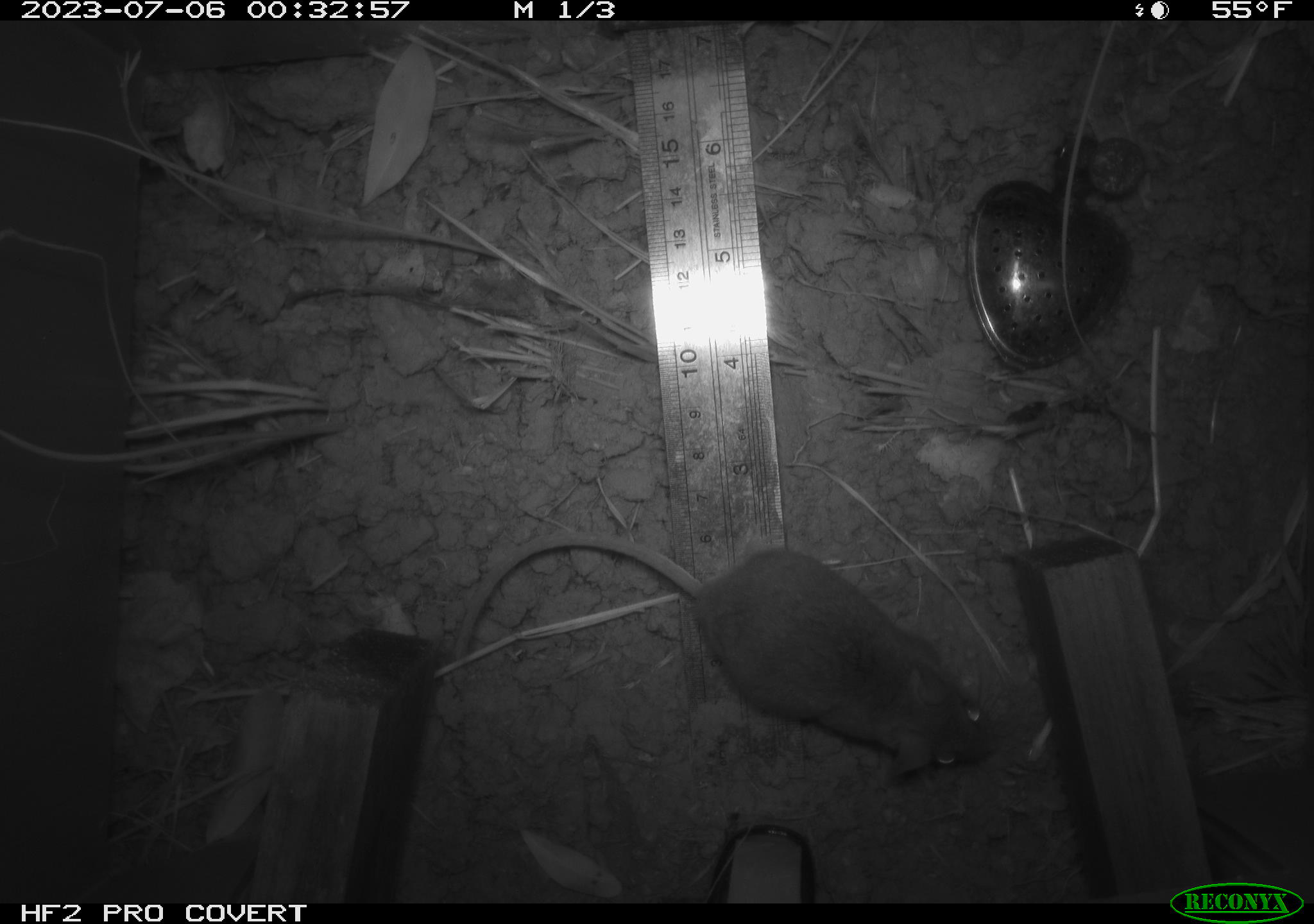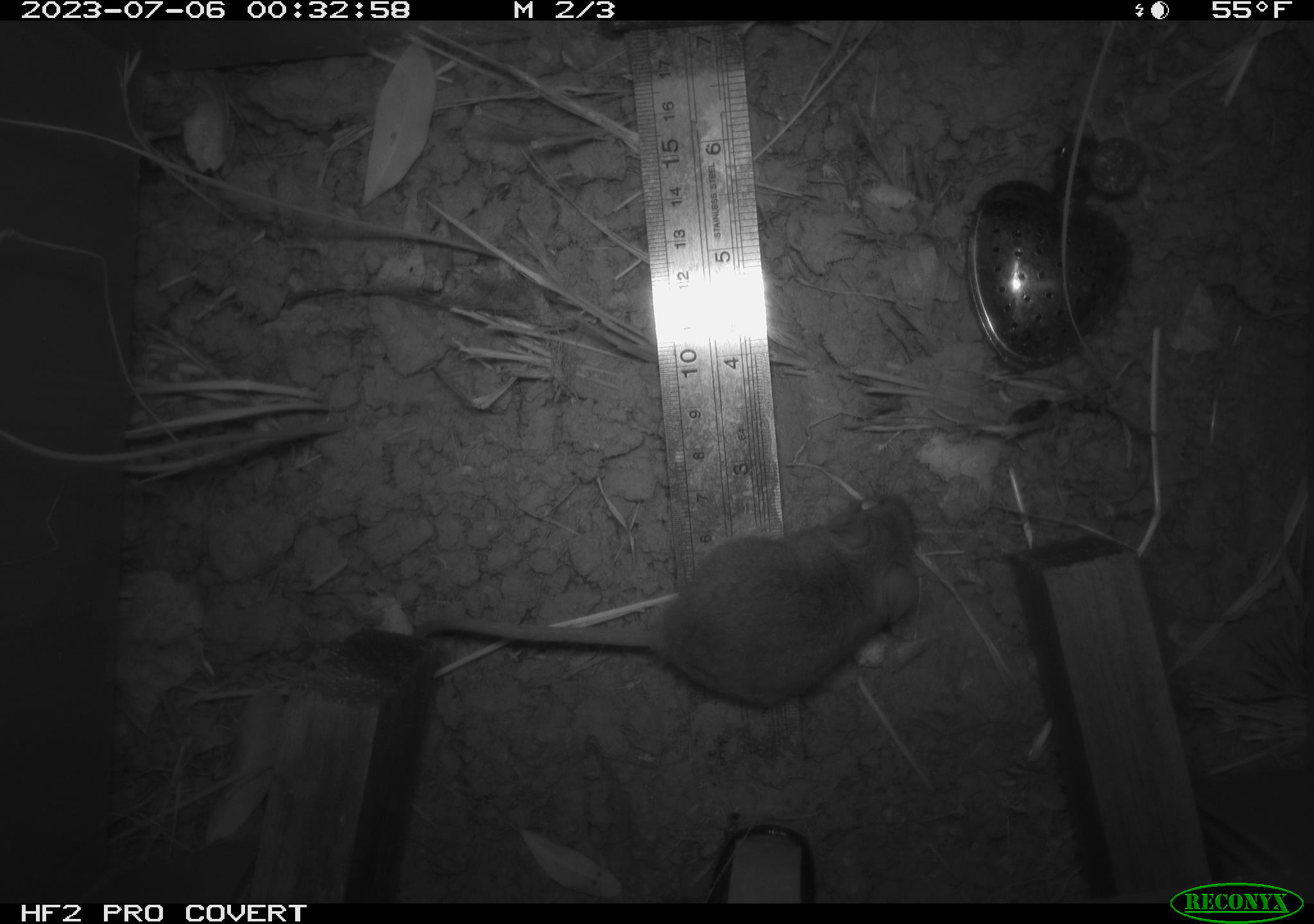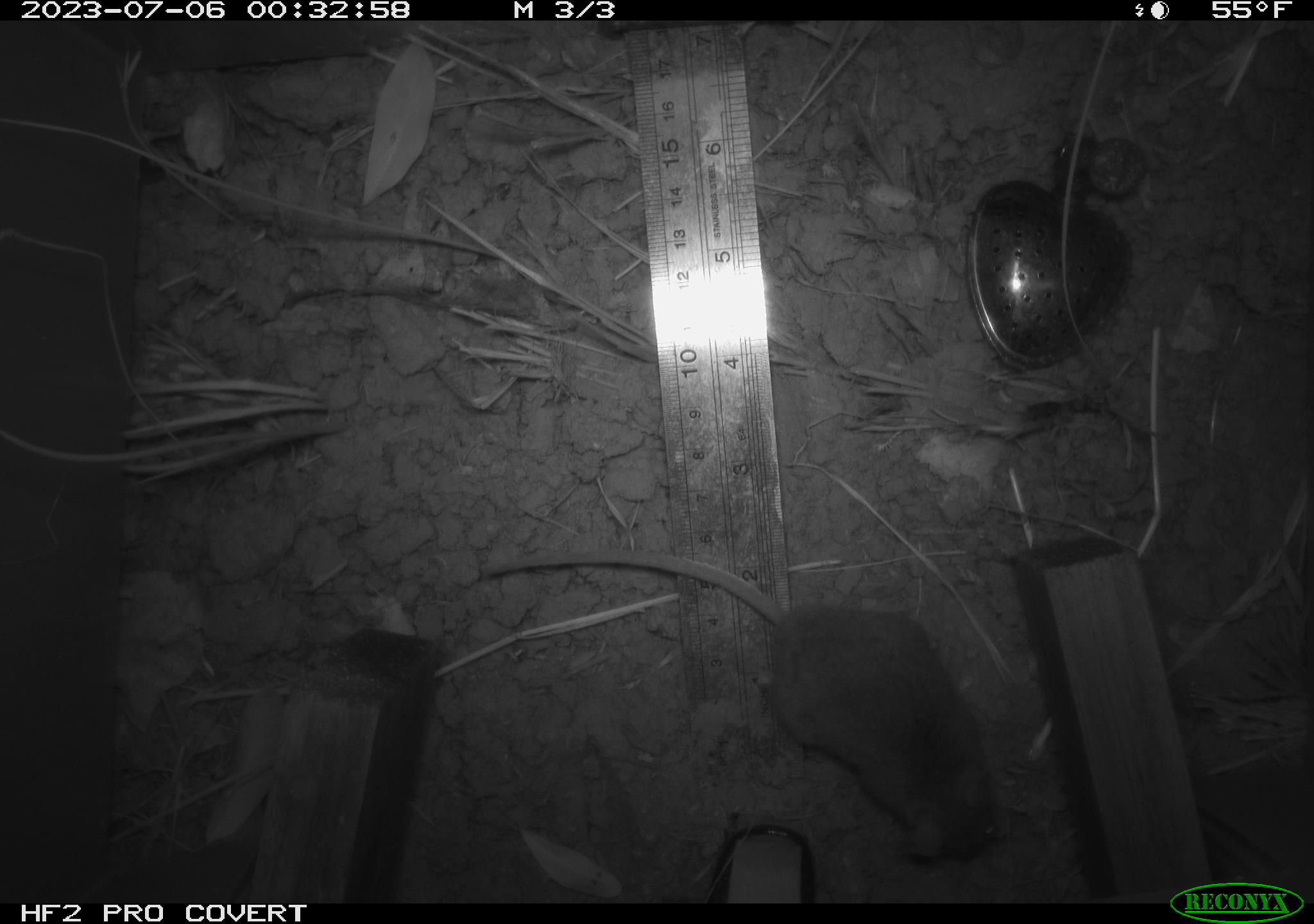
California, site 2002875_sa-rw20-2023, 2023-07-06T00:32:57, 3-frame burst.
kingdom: Animalia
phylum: Chordata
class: Mammalia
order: Rodentia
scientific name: Rodentia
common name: mouse species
Mouse species (Rodentia).